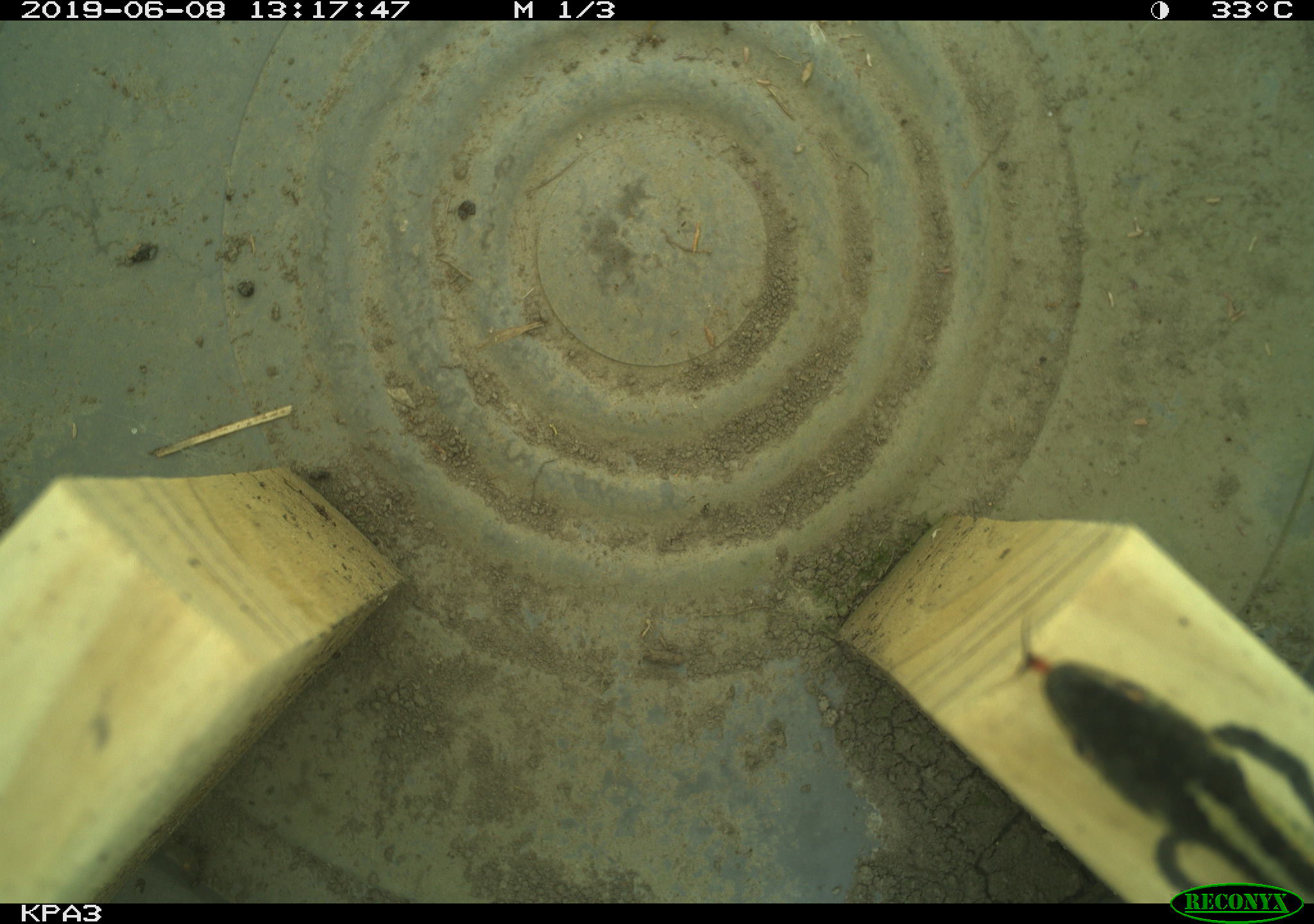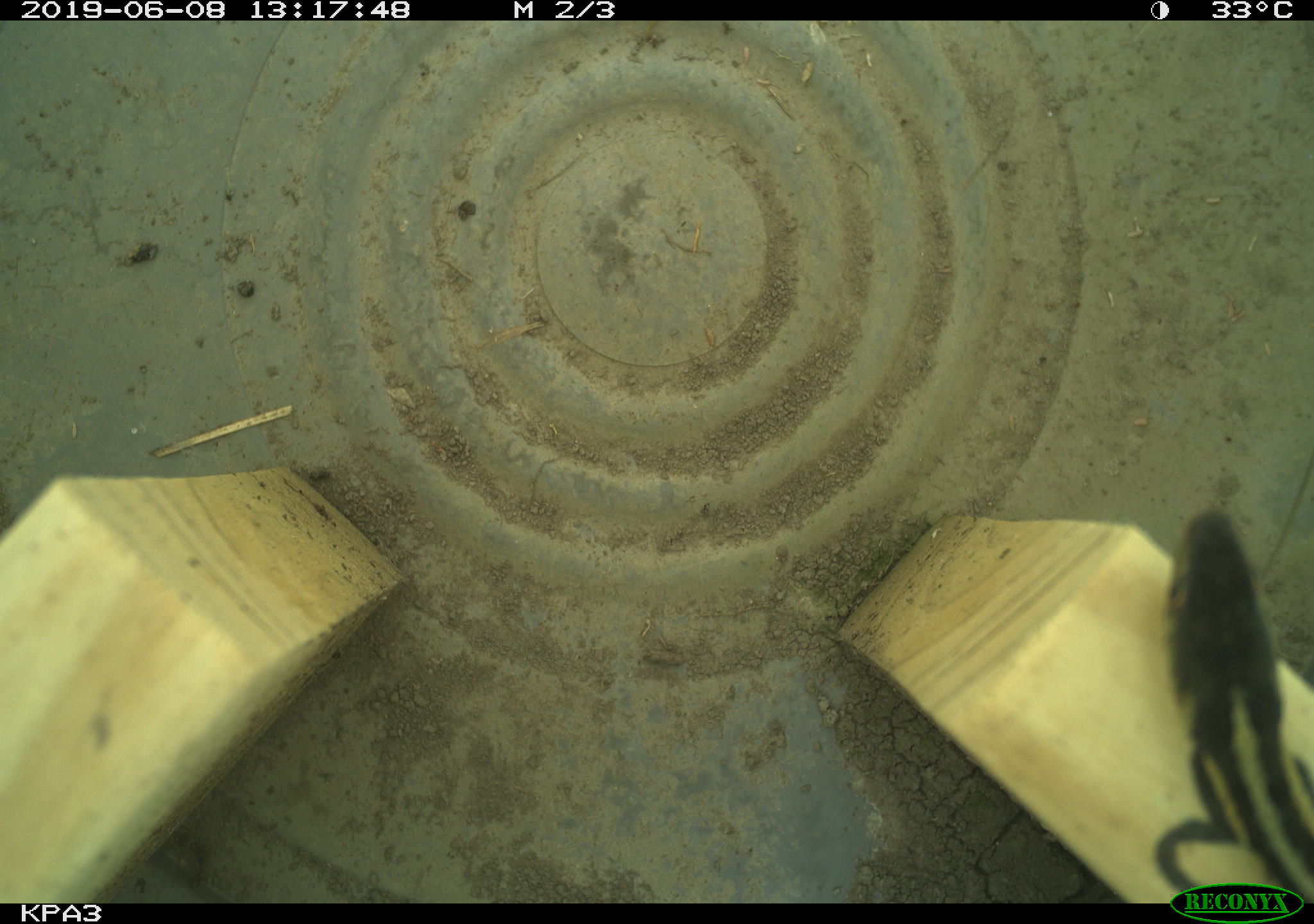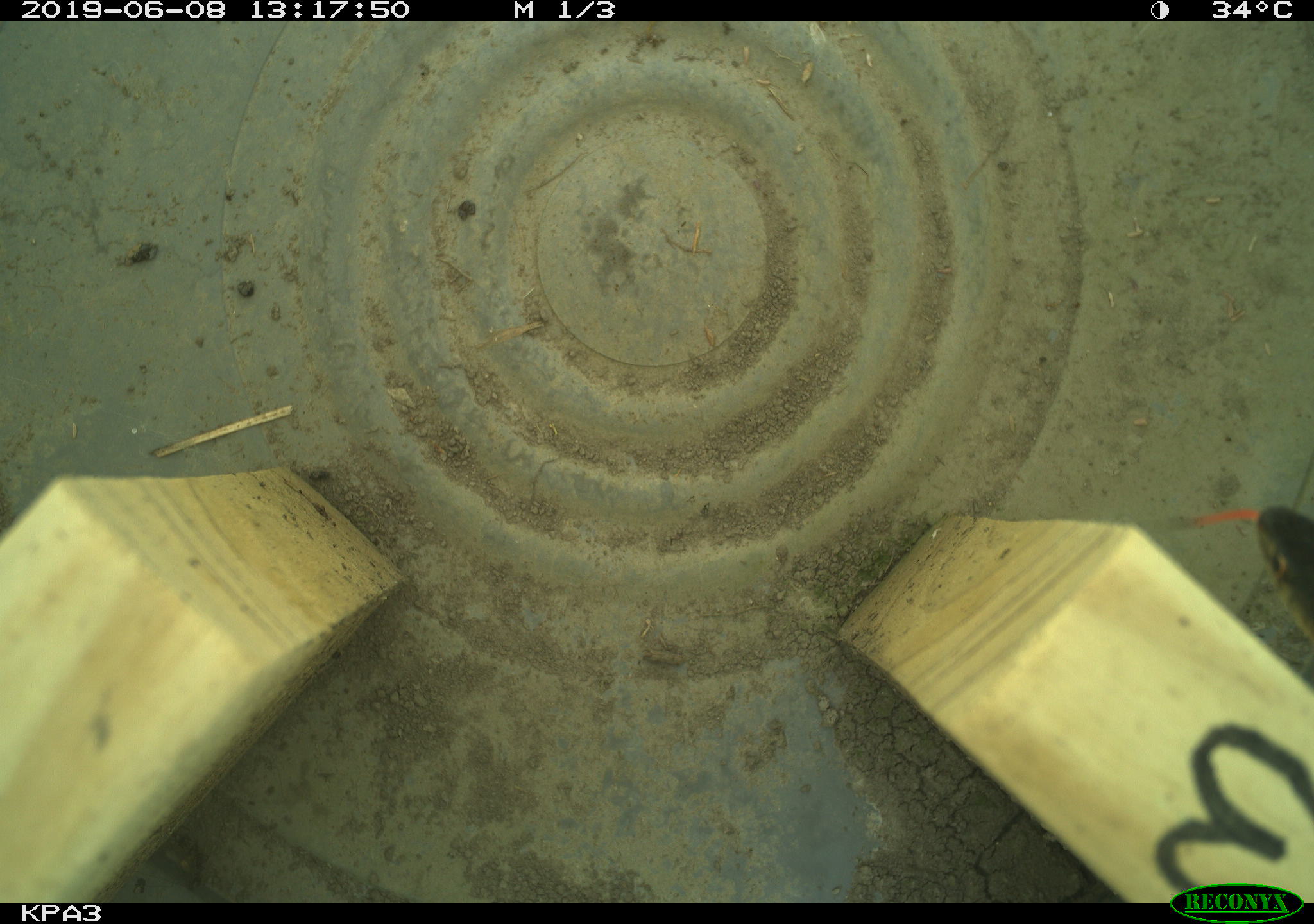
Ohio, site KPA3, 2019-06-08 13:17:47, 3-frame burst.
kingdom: Animalia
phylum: Chordata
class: Reptilia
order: Squamata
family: Colubridae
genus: Thamnophis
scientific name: Thamnophis sirtalis sirtalis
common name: eastern gartersnake